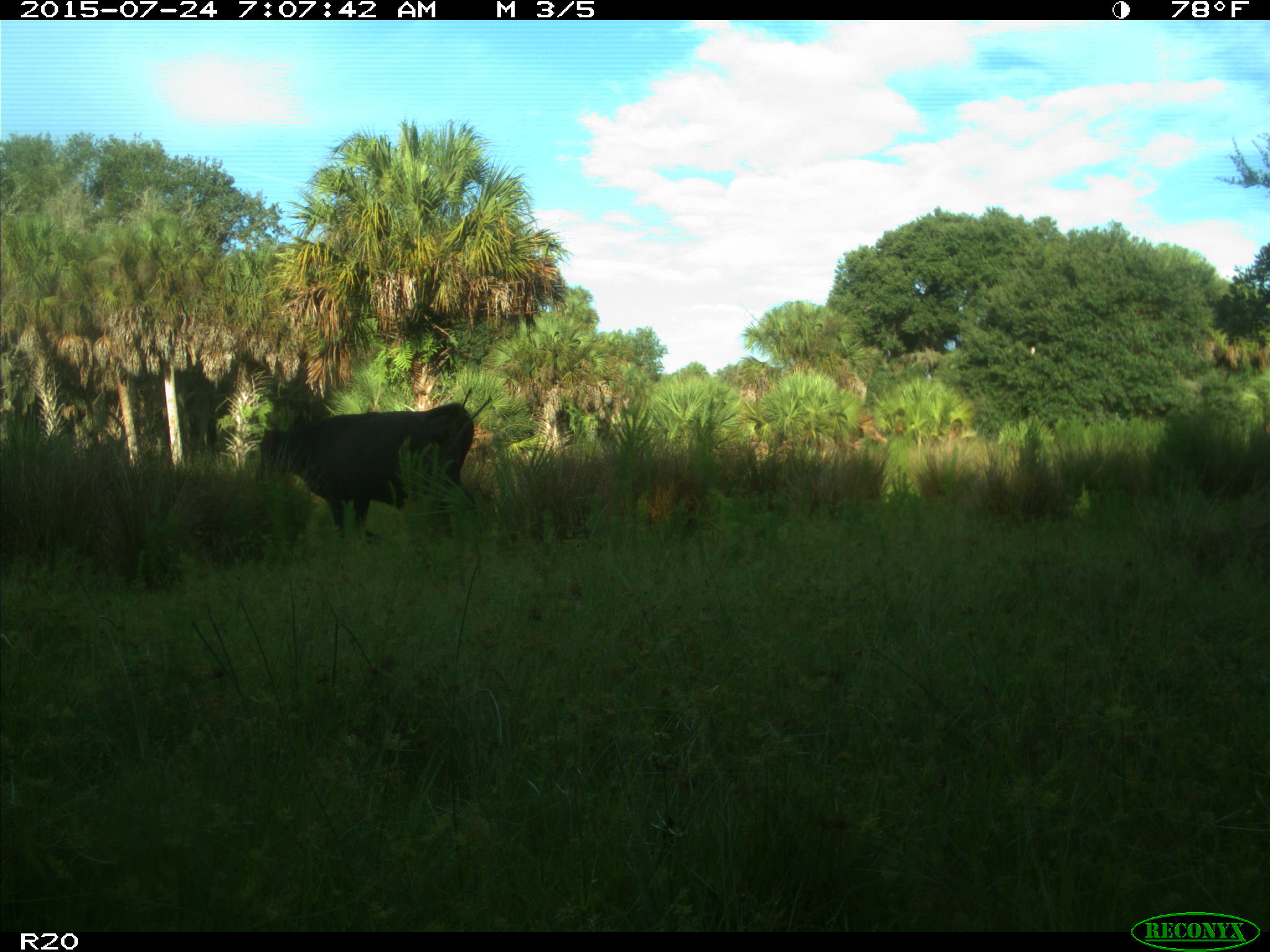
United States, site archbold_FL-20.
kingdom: Animalia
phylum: Chordata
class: Mammalia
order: Artiodactyla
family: Bovidae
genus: Bos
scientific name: Bos taurus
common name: domestic cow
Bos taurus (domestic cow).